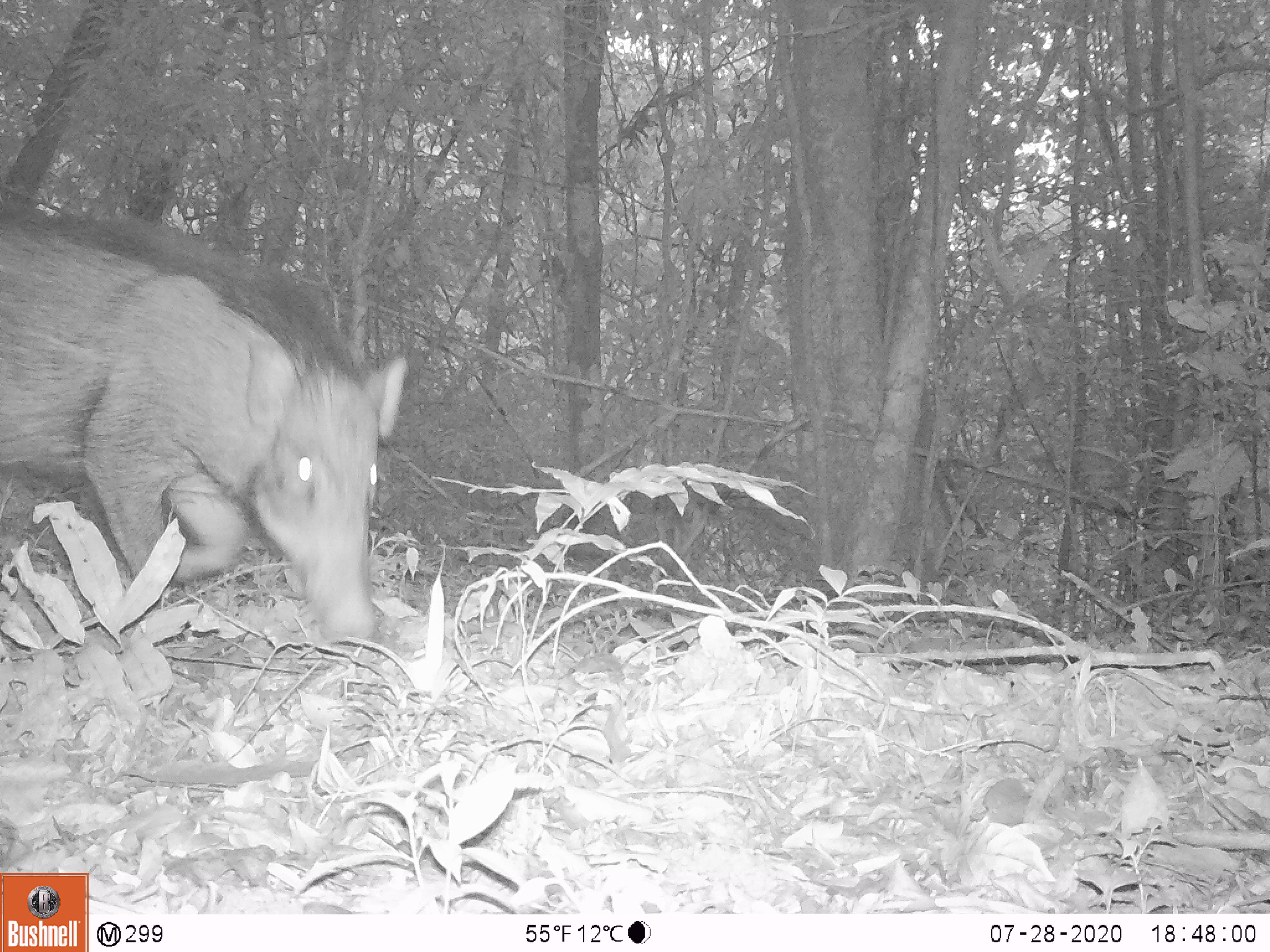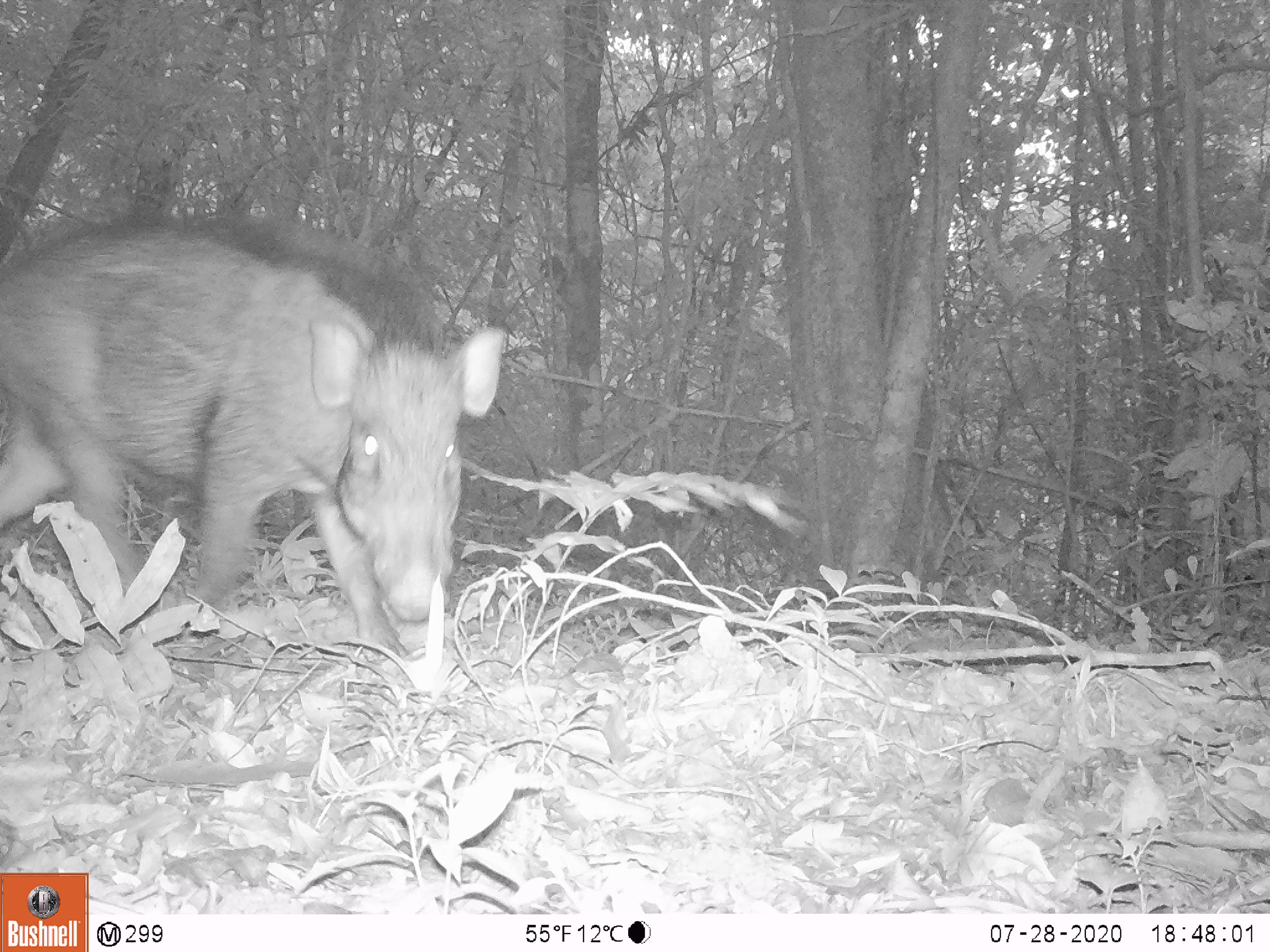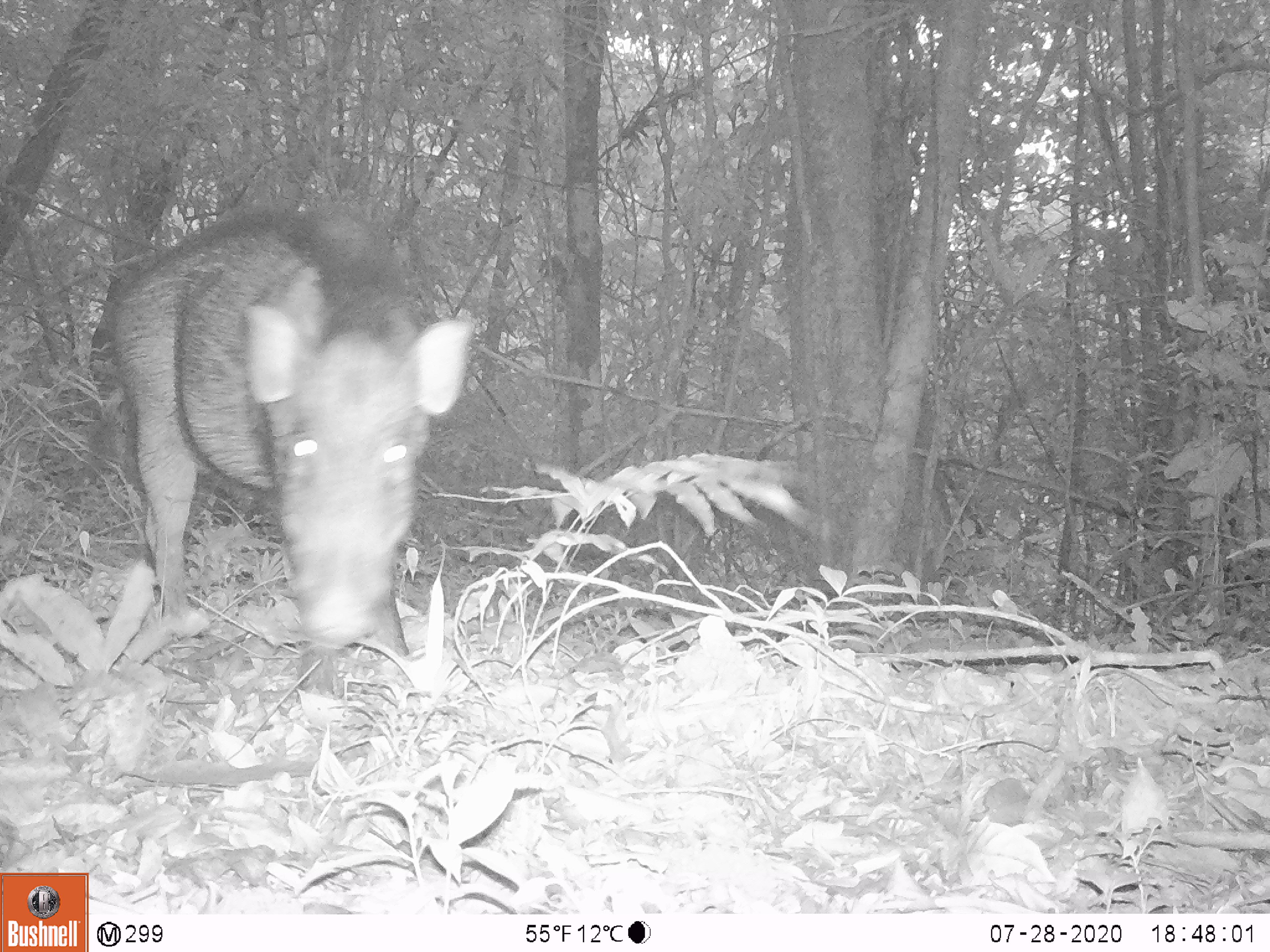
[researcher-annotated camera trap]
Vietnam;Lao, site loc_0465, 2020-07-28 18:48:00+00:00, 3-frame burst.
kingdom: Animalia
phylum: Chordata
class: Mammalia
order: Artiodactyla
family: Suidae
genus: Sus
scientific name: Sus scrofa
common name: eurasian wild pig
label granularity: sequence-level